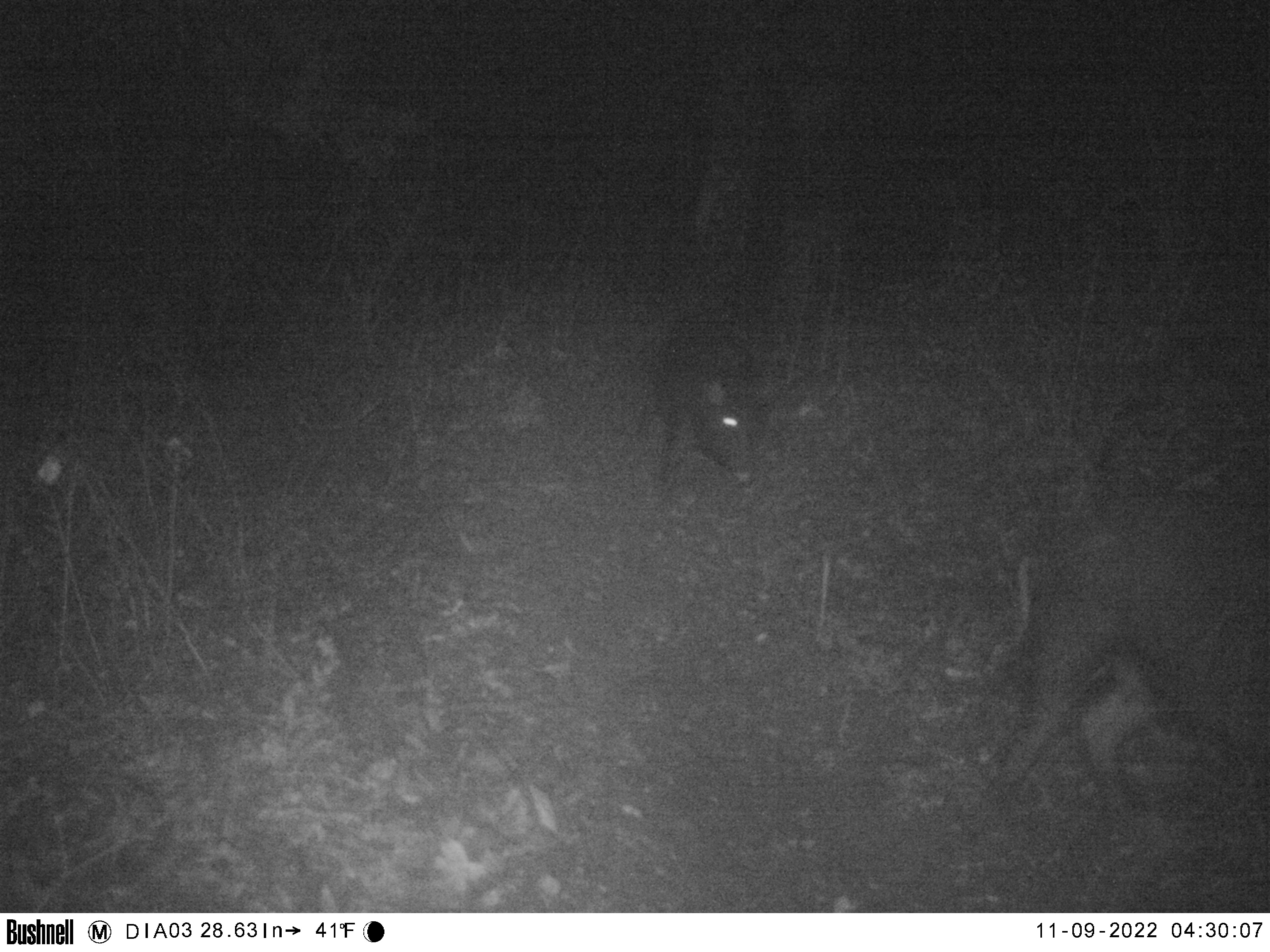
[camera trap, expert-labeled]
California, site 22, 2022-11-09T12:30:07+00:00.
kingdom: Animalia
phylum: Chordata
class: Mammalia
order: Artiodactyla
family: Suidae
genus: Sus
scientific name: Sus scrofa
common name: wild boar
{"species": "wild boar (Sus scrofa)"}